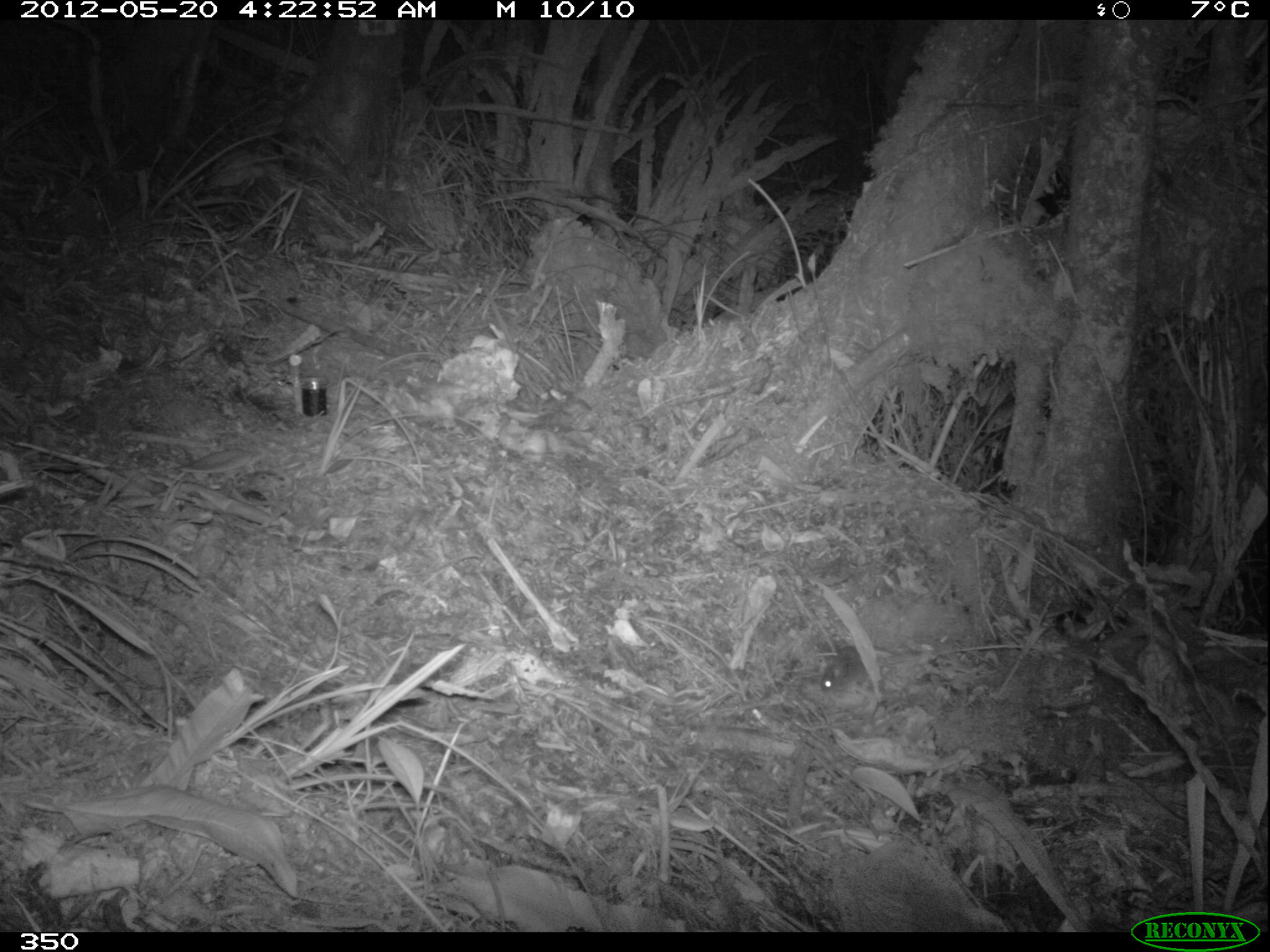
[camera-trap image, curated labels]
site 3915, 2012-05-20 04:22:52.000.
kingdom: Animalia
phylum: Chordata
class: Mammalia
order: Rodentia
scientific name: Rodentia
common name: rodents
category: unknown rodent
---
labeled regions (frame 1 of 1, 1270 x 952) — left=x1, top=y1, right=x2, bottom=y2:
unknown rodent: left=818, top=645, right=896, bottom=692